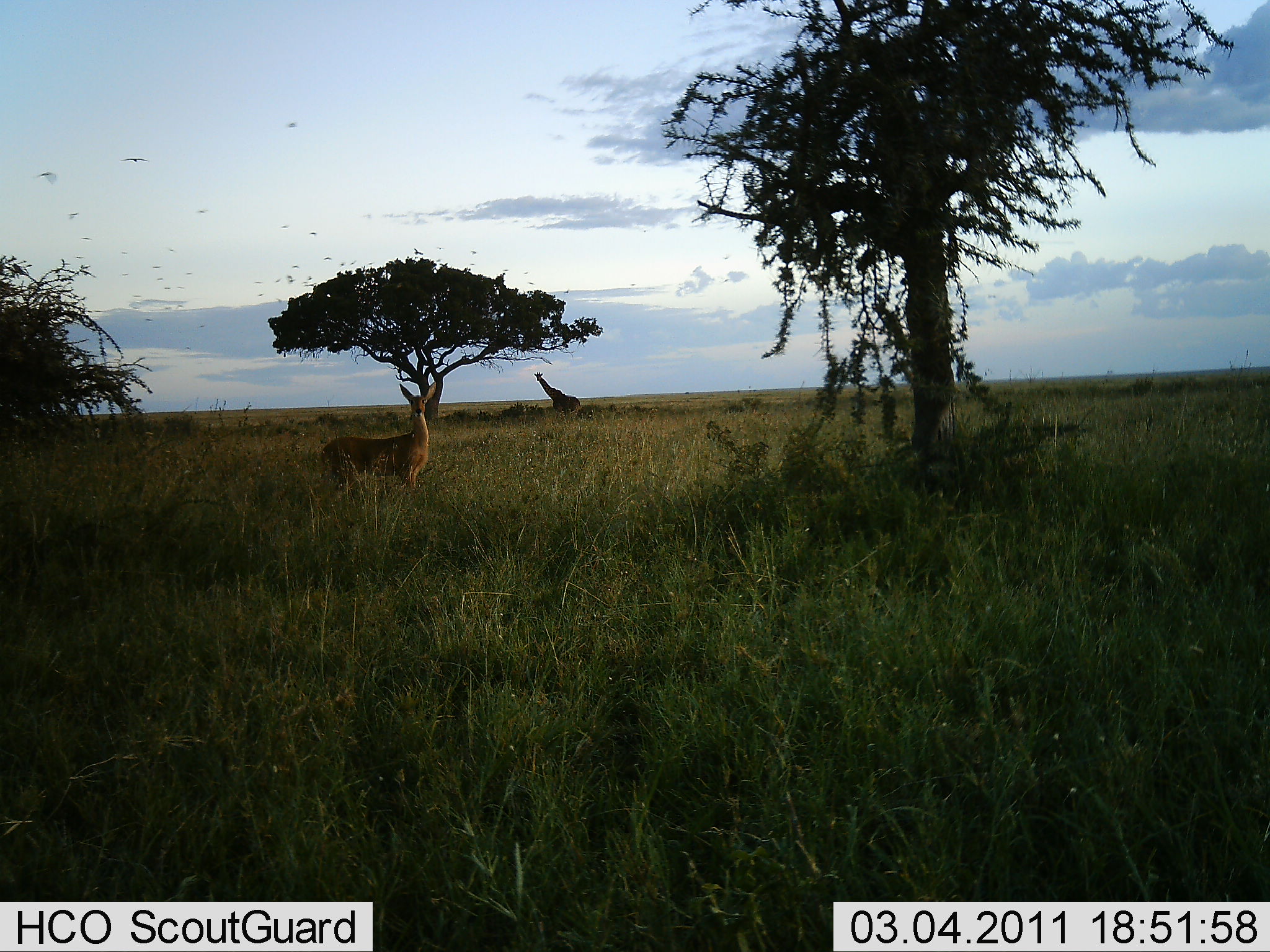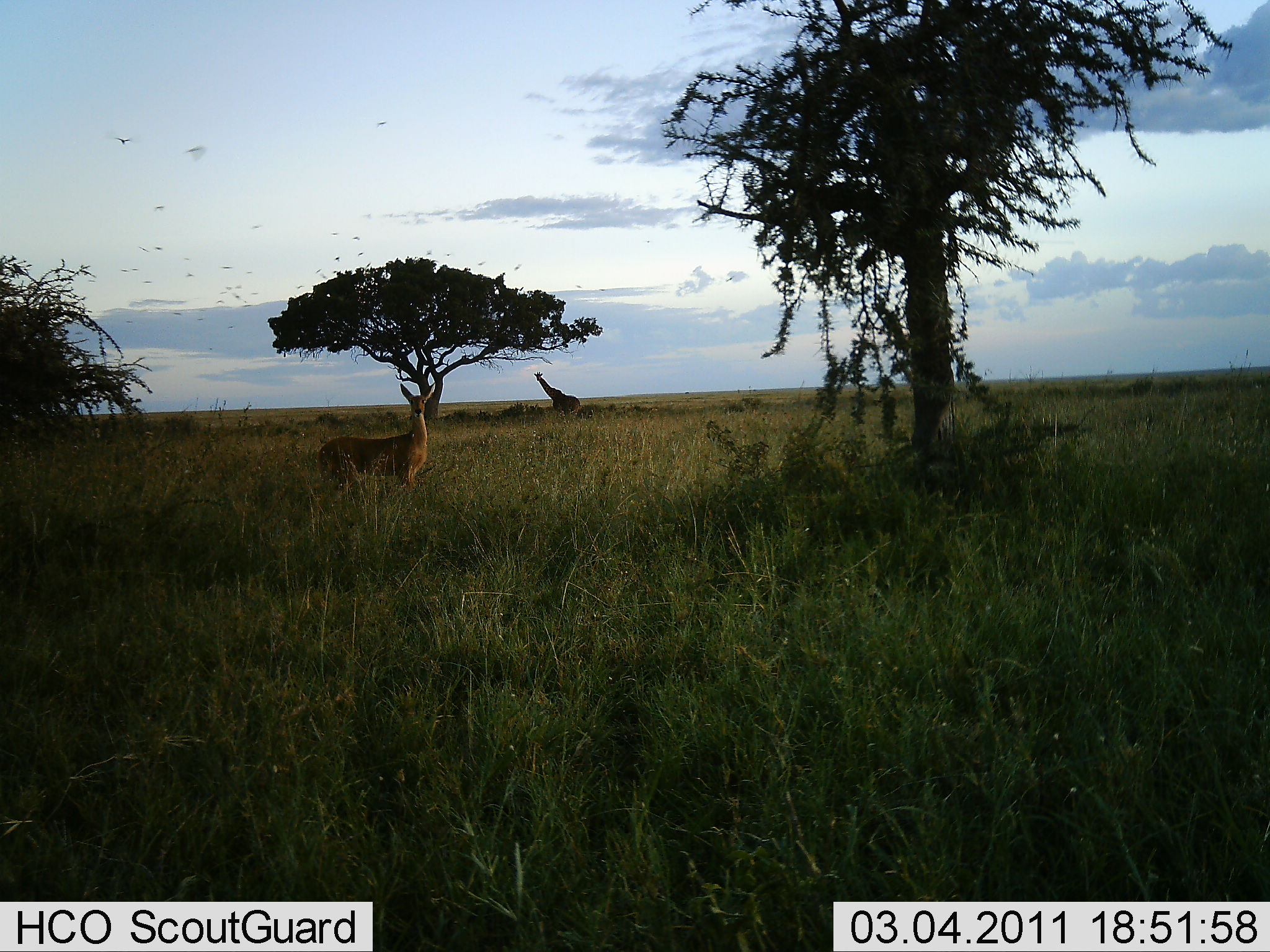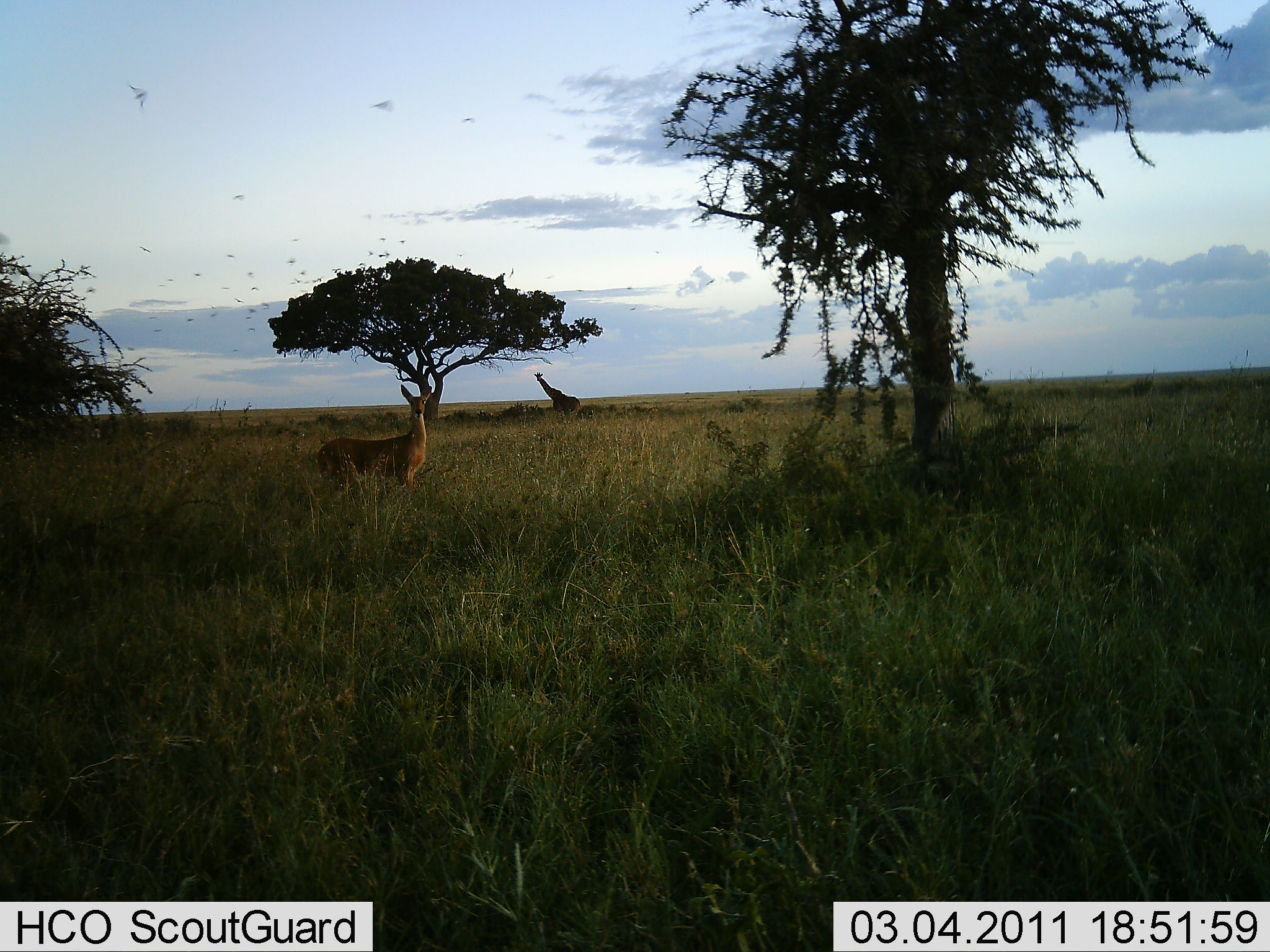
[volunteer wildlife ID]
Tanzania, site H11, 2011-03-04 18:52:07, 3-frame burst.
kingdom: Animalia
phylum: Chordata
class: Mammalia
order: Artiodactyla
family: Giraffidae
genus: Giraffa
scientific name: Giraffa camelopardalis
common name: giraffe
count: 1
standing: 84%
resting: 0%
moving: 16%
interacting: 0%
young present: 0%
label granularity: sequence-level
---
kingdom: Animalia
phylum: Chordata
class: Mammalia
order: Artiodactyla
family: Bovidae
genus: Redunca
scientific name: Redunca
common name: reedbuck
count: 1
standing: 91%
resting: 9%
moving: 0%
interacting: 0%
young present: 0%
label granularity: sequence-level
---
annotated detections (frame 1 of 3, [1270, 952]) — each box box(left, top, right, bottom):
animal: box(319, 381, 436, 489); box(534, 371, 582, 415)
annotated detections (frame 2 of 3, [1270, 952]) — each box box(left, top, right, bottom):
animal: box(316, 381, 437, 495); box(533, 371, 581, 416)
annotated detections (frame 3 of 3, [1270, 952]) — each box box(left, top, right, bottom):
animal: box(317, 384, 432, 495); box(534, 372, 581, 414)